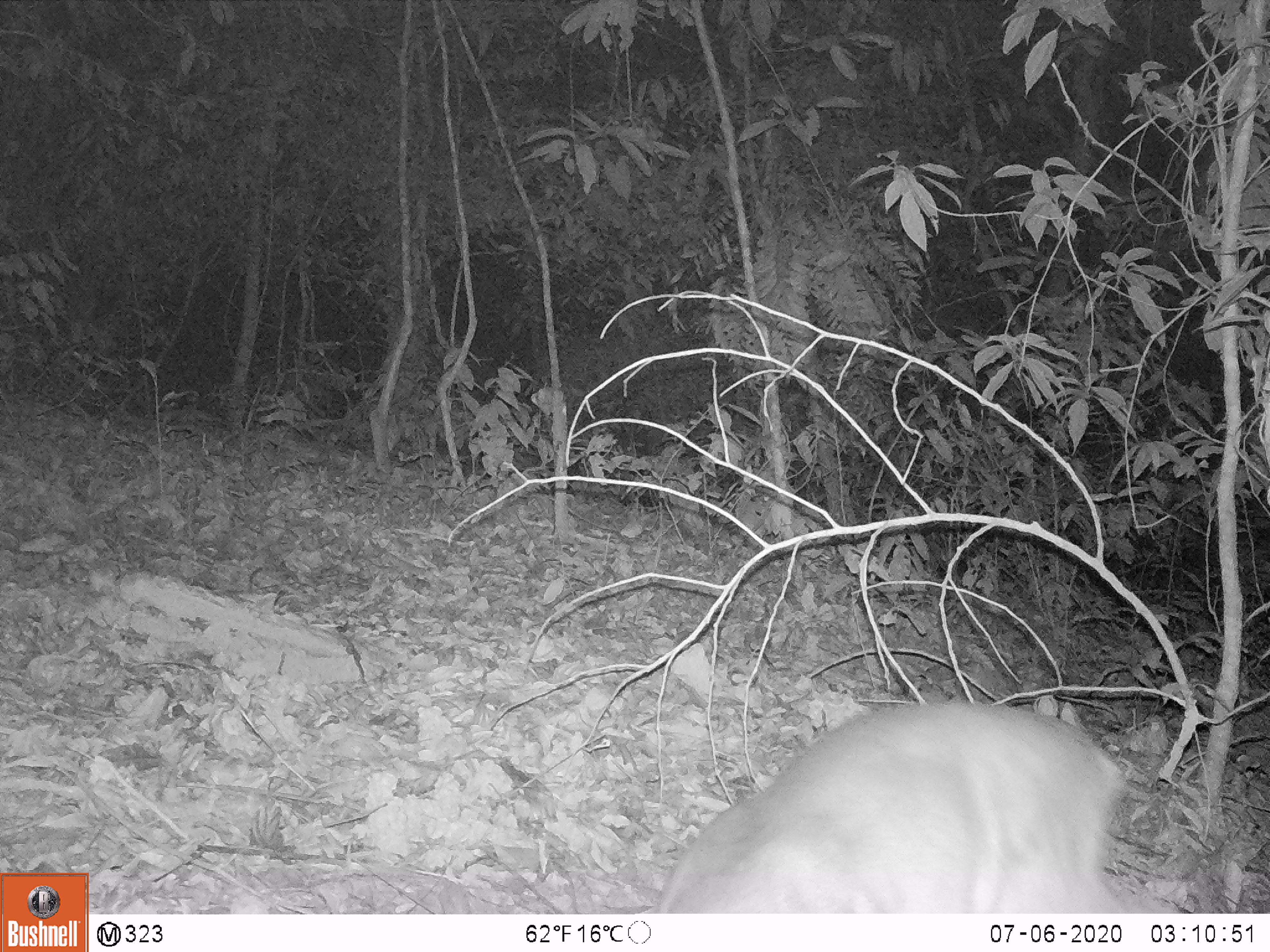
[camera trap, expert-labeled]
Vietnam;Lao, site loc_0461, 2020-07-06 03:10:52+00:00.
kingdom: Animalia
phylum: Chordata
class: Mammalia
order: Artiodactyla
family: Cervidae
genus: Muntiacus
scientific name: Muntiacus vuquangensis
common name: large-antlered muntjac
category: large antlered muntjac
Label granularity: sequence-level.